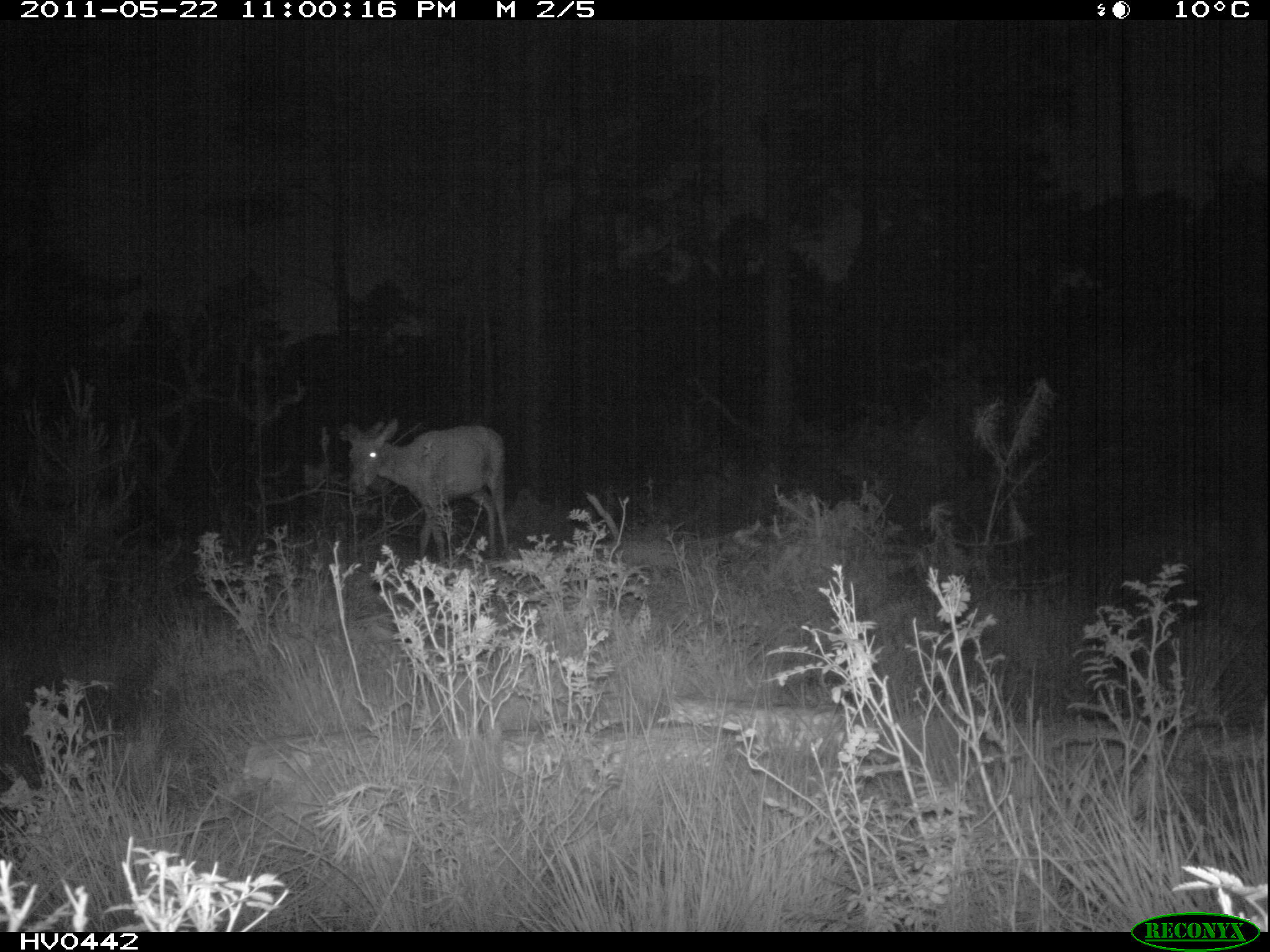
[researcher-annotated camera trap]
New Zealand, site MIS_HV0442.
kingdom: Animalia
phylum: Chordata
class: Mammalia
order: Artiodactyla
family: Cervidae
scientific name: Cervidae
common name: deer